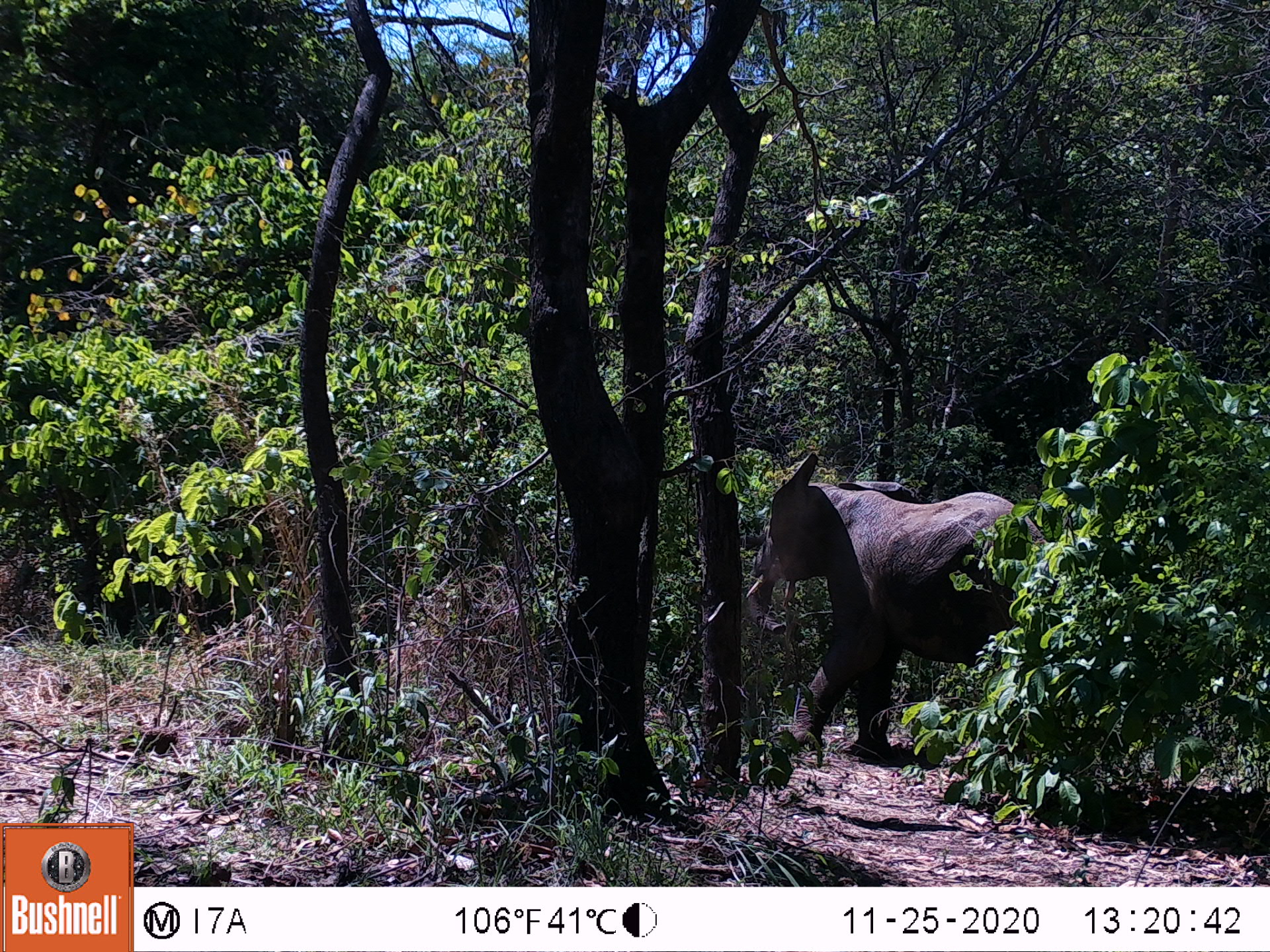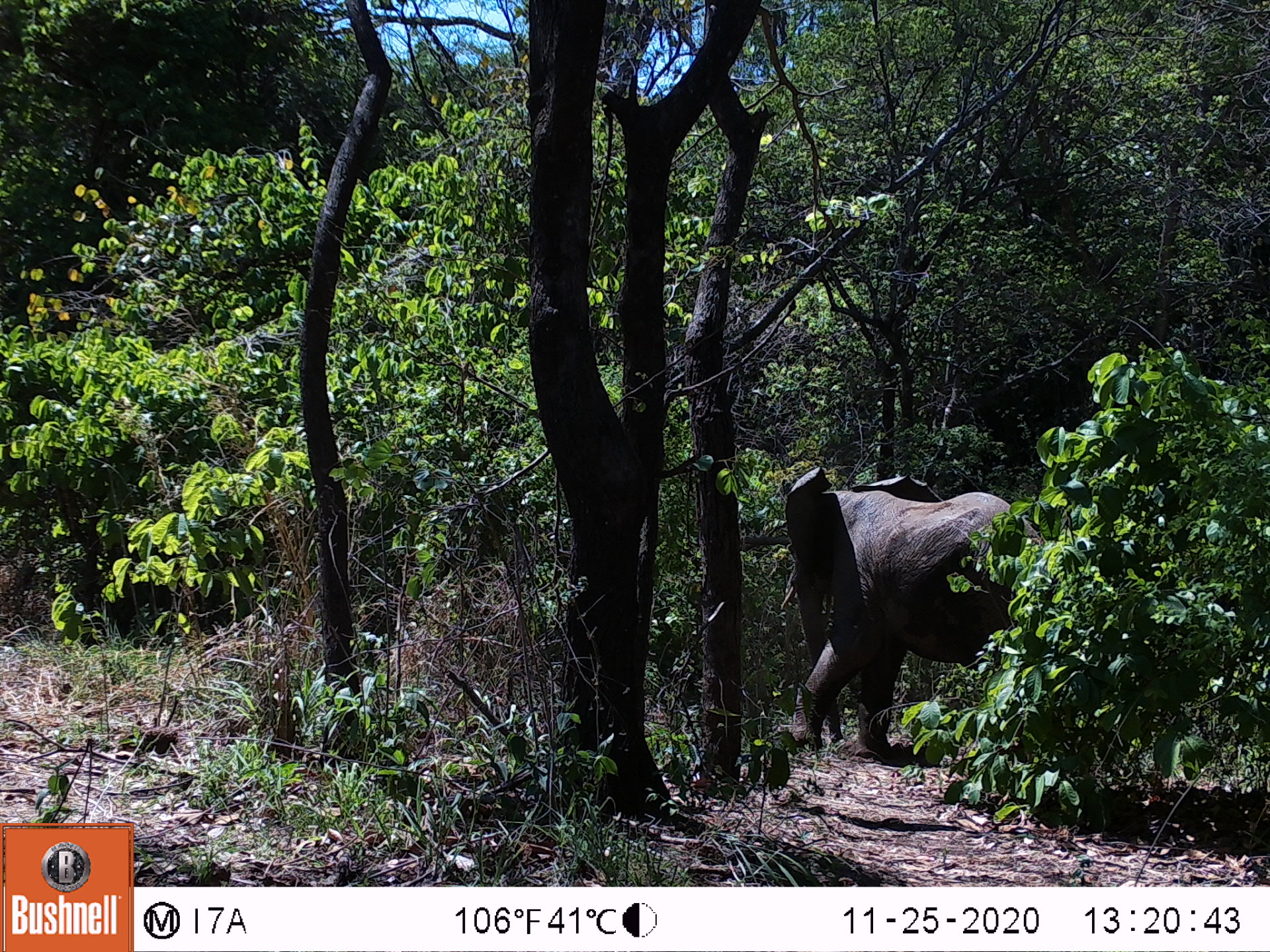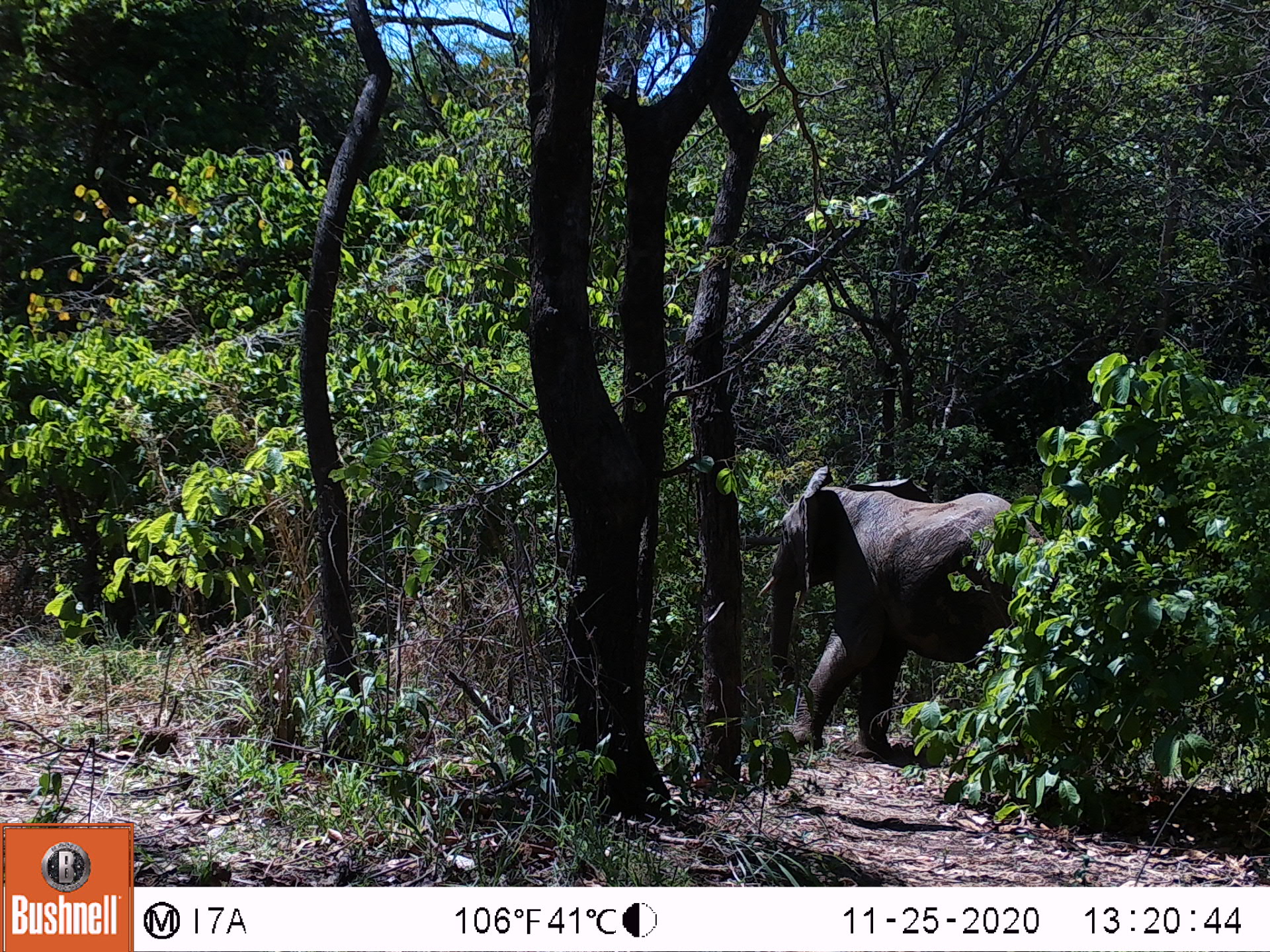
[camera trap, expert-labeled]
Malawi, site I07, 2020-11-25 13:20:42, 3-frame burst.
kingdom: Animalia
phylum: Chordata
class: Mammalia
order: Proboscidea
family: Elephantidae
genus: Loxodonta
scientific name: Loxodonta africana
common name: african savanna elephant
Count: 1.